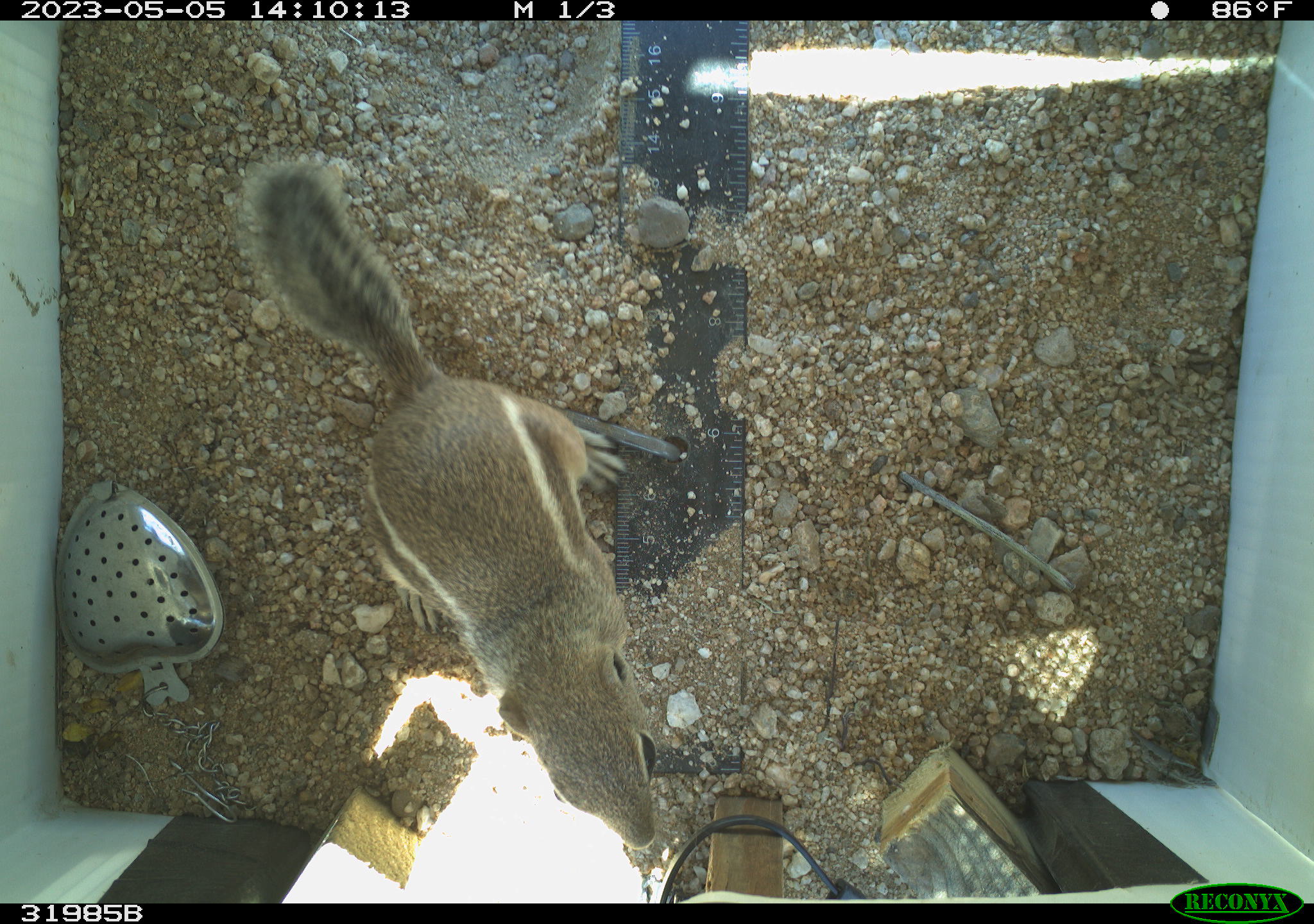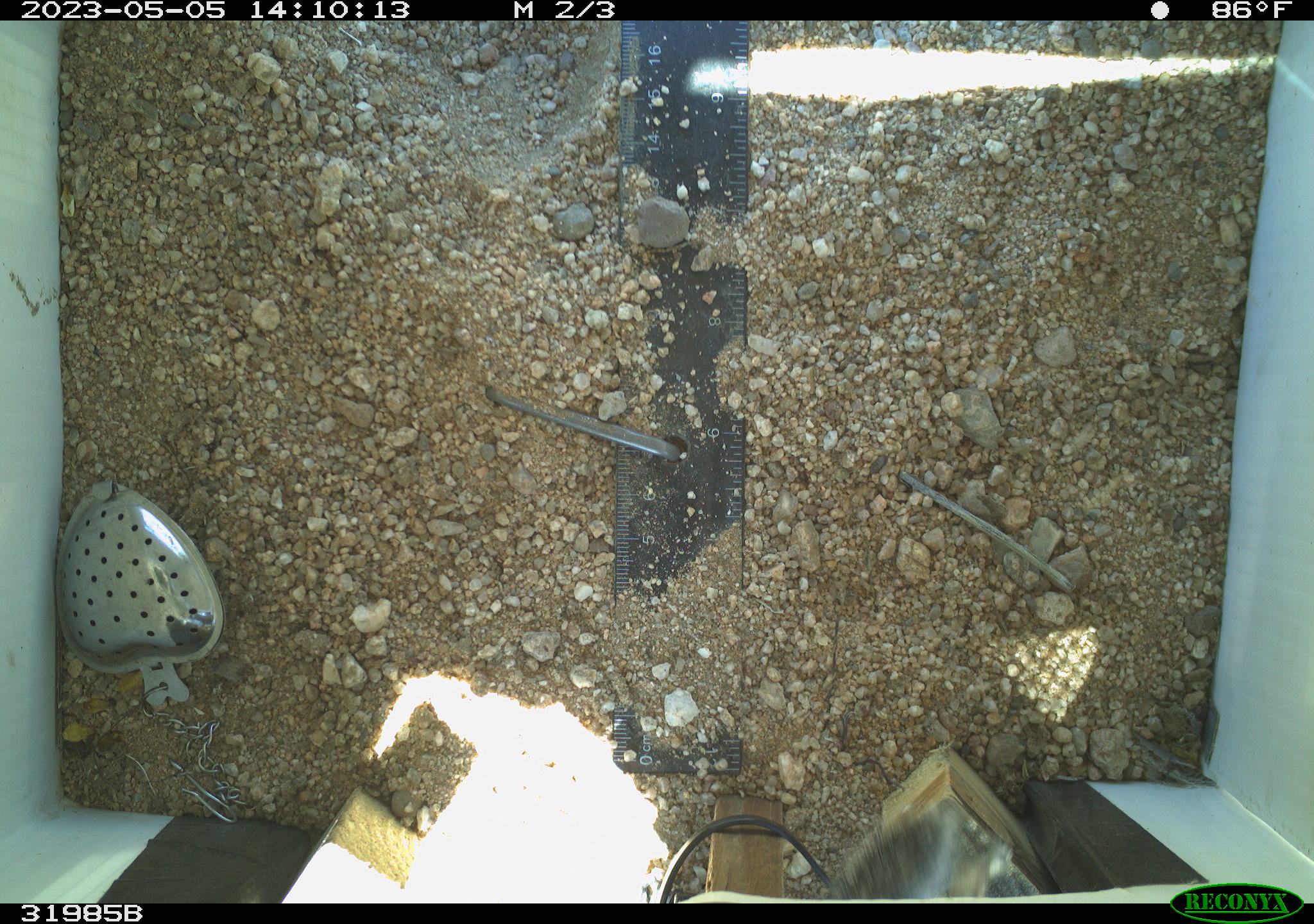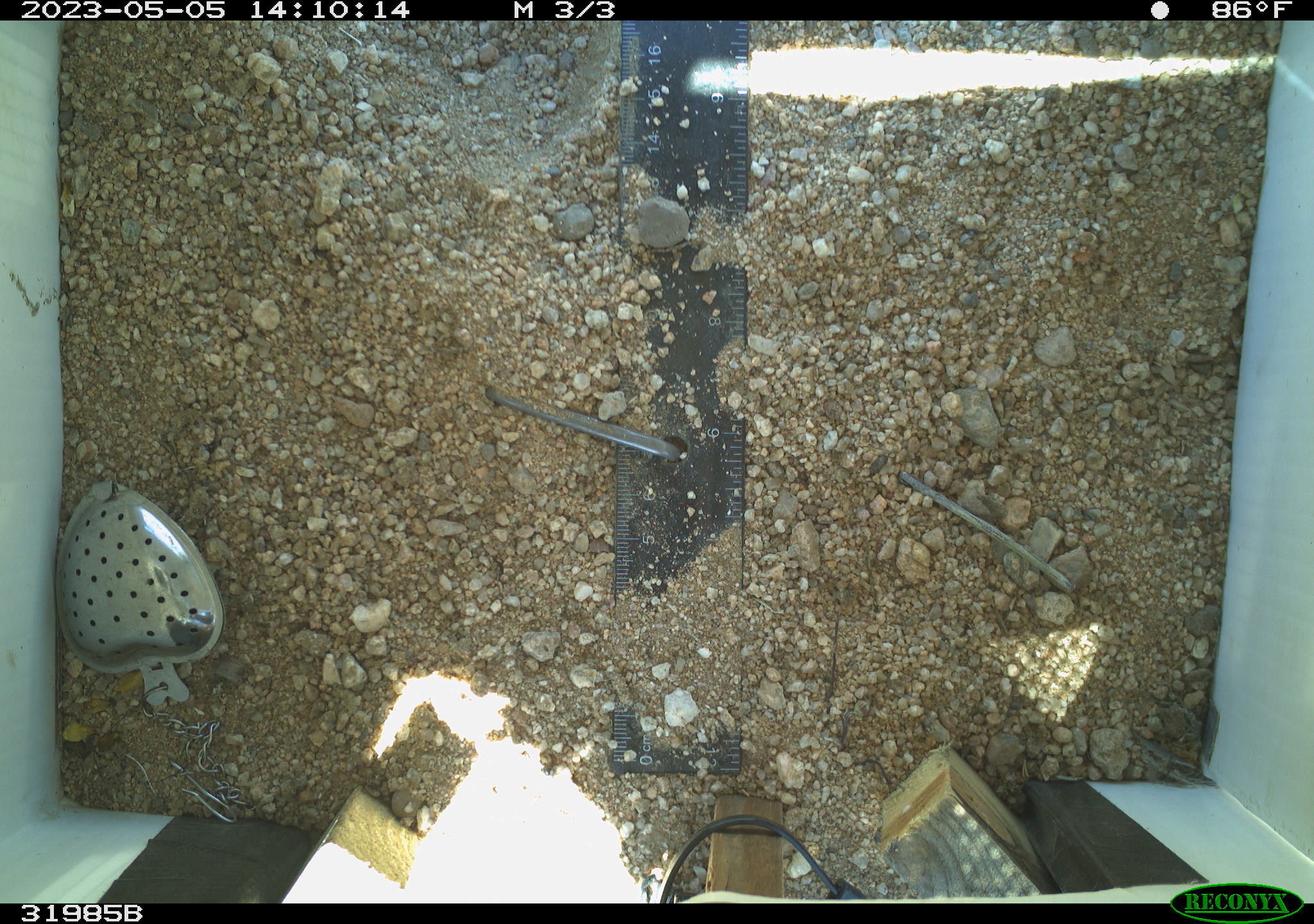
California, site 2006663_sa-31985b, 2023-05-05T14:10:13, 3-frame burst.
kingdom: Animalia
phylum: Chordata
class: Mammalia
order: Rodentia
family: Sciuridae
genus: Ammospermophilus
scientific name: Ammospermophilus leucurus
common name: white-tailed antelope squirrel